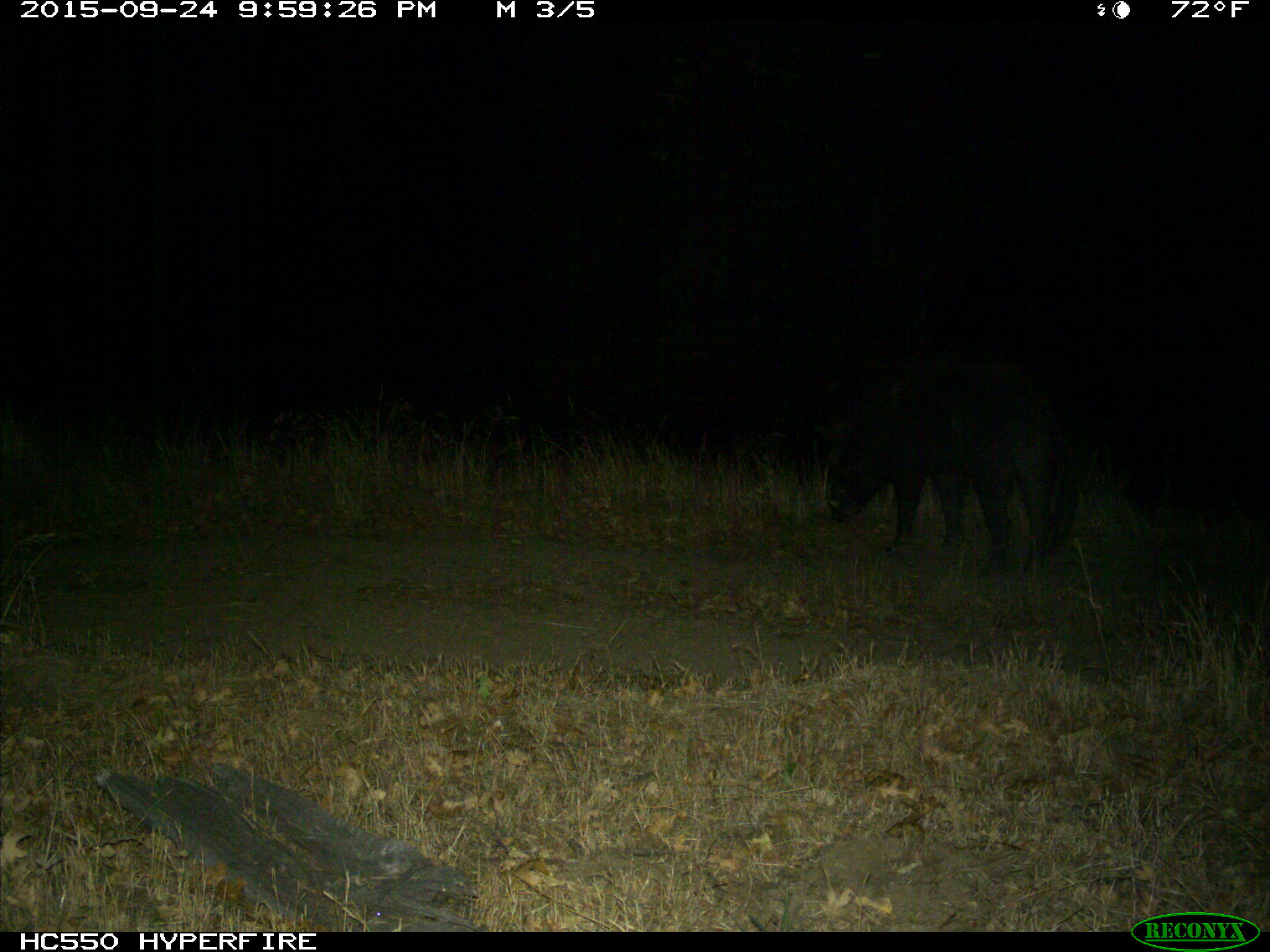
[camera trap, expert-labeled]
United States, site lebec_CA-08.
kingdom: Animalia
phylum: Chordata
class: Mammalia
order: Artiodactyla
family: Suidae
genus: Sus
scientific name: Sus scrofa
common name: wild boar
Sus scrofa (wild boar).